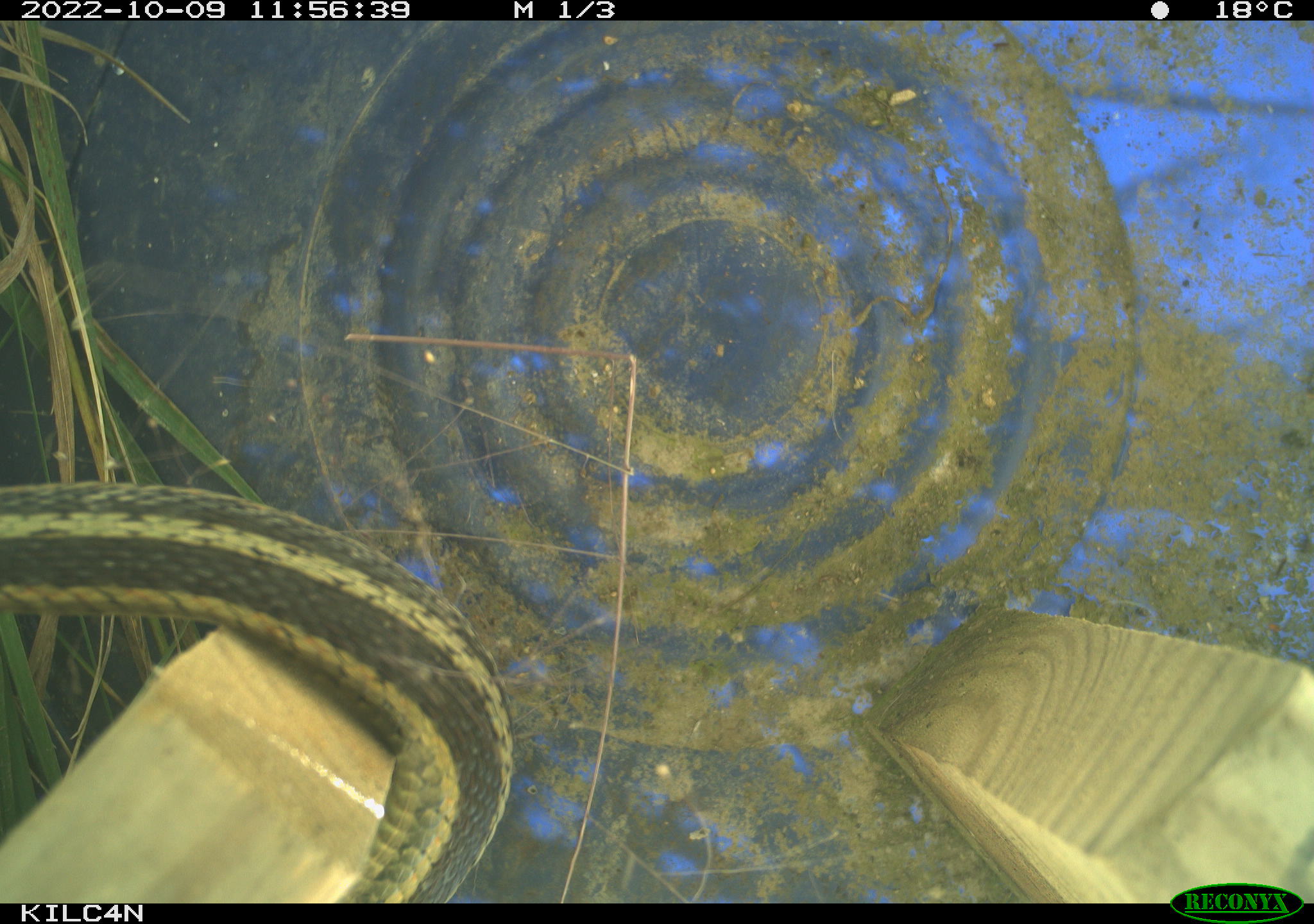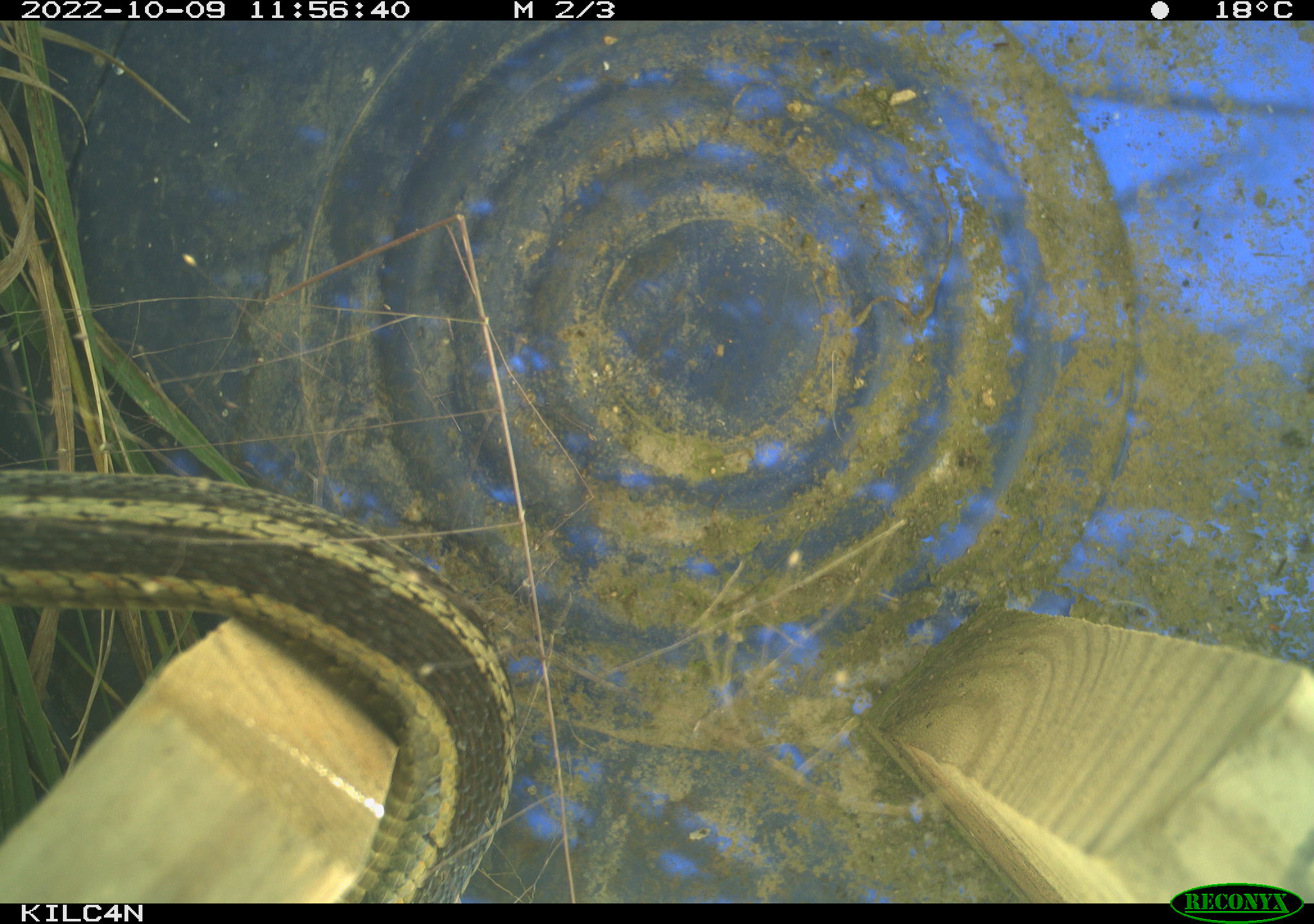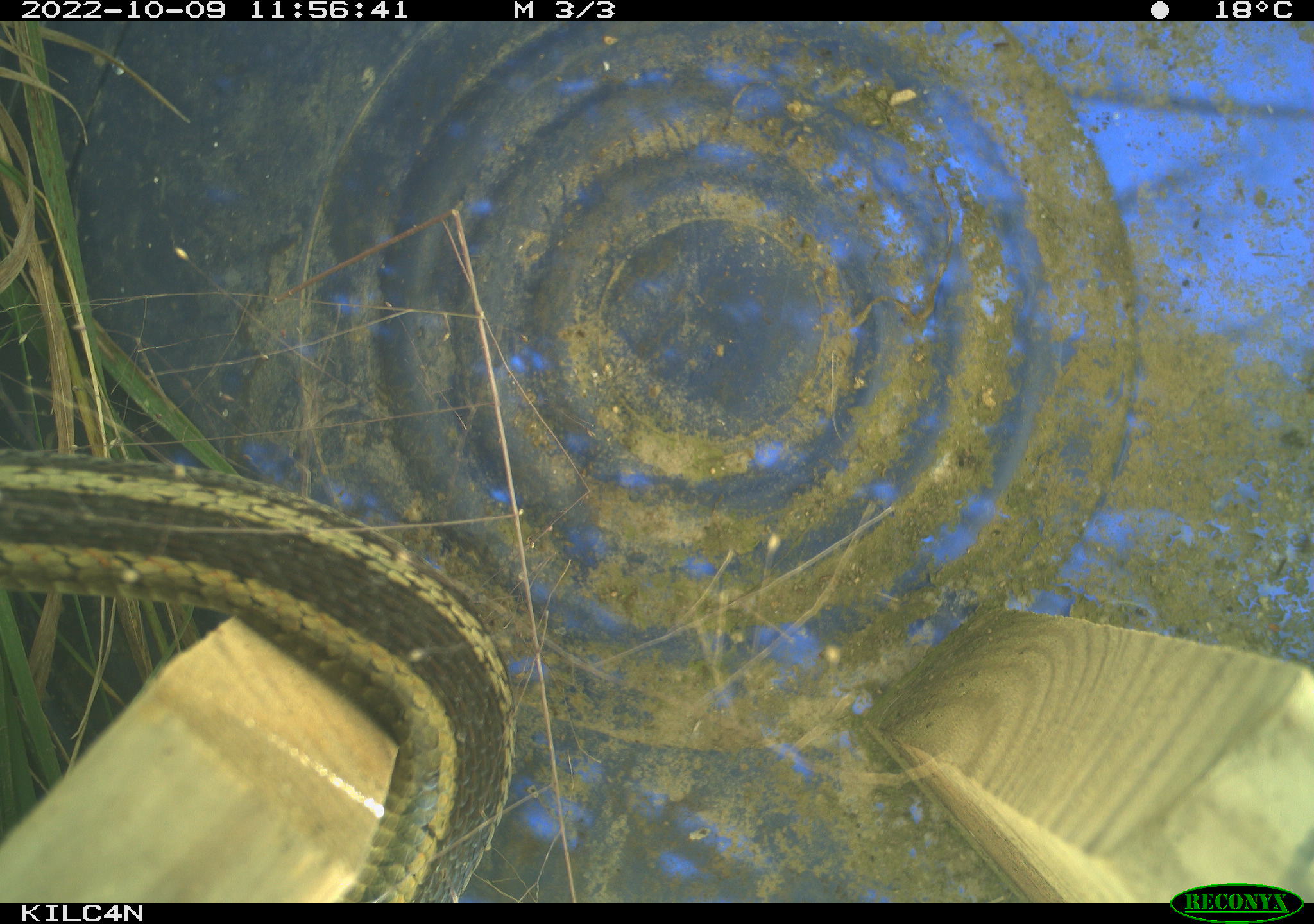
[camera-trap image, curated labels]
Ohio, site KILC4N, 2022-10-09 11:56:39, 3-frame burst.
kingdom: Animalia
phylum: Chordata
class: Reptilia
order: Squamata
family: Colubridae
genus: Thamnophis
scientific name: Thamnophis sirtalis sirtalis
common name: eastern gartersnake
Eastern gartersnake (Thamnophis sirtalis sirtalis).